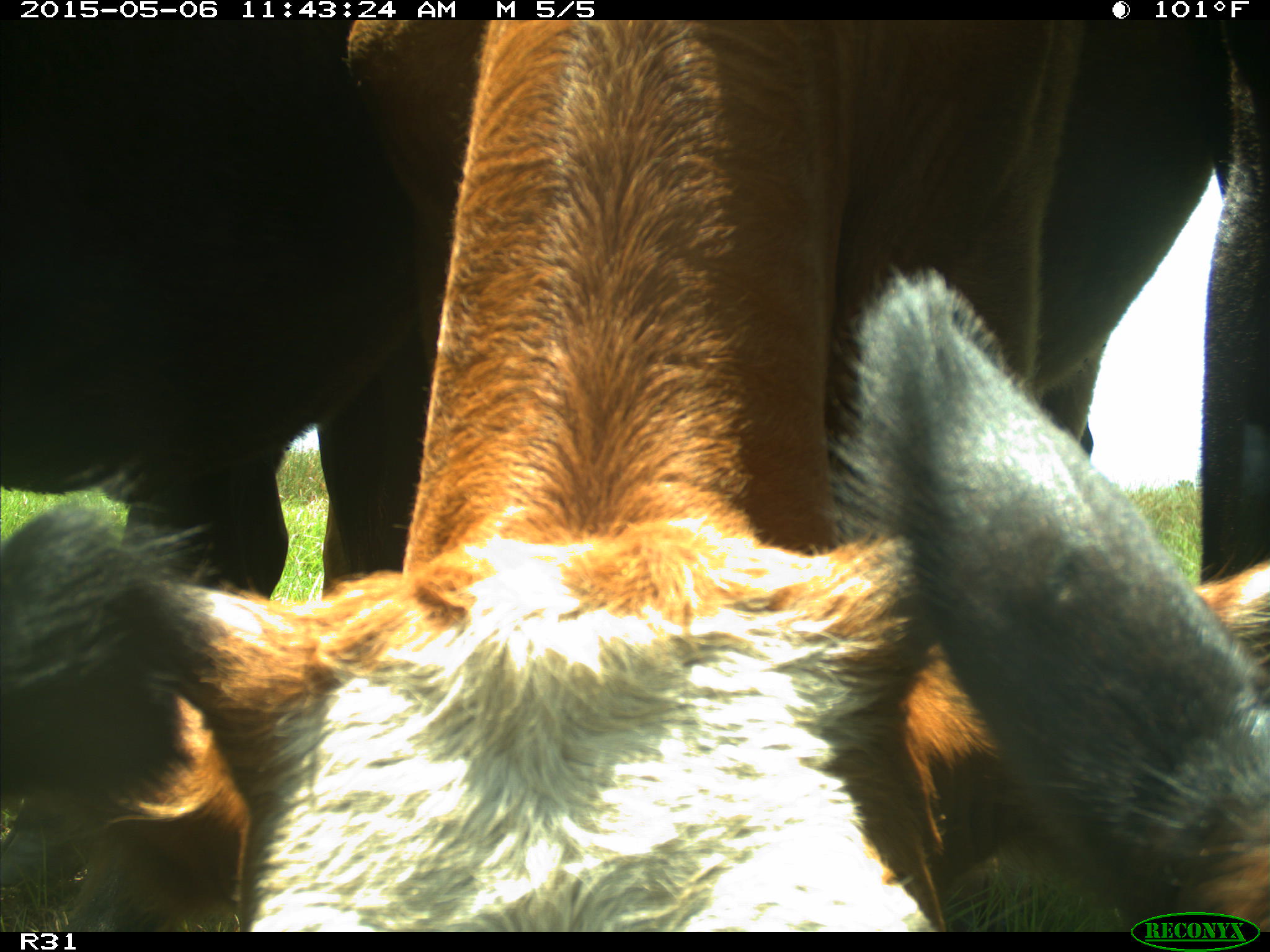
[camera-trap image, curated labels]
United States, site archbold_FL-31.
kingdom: Animalia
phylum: Chordata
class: Mammalia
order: Artiodactyla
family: Bovidae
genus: Bos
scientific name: Bos taurus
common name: domestic cow